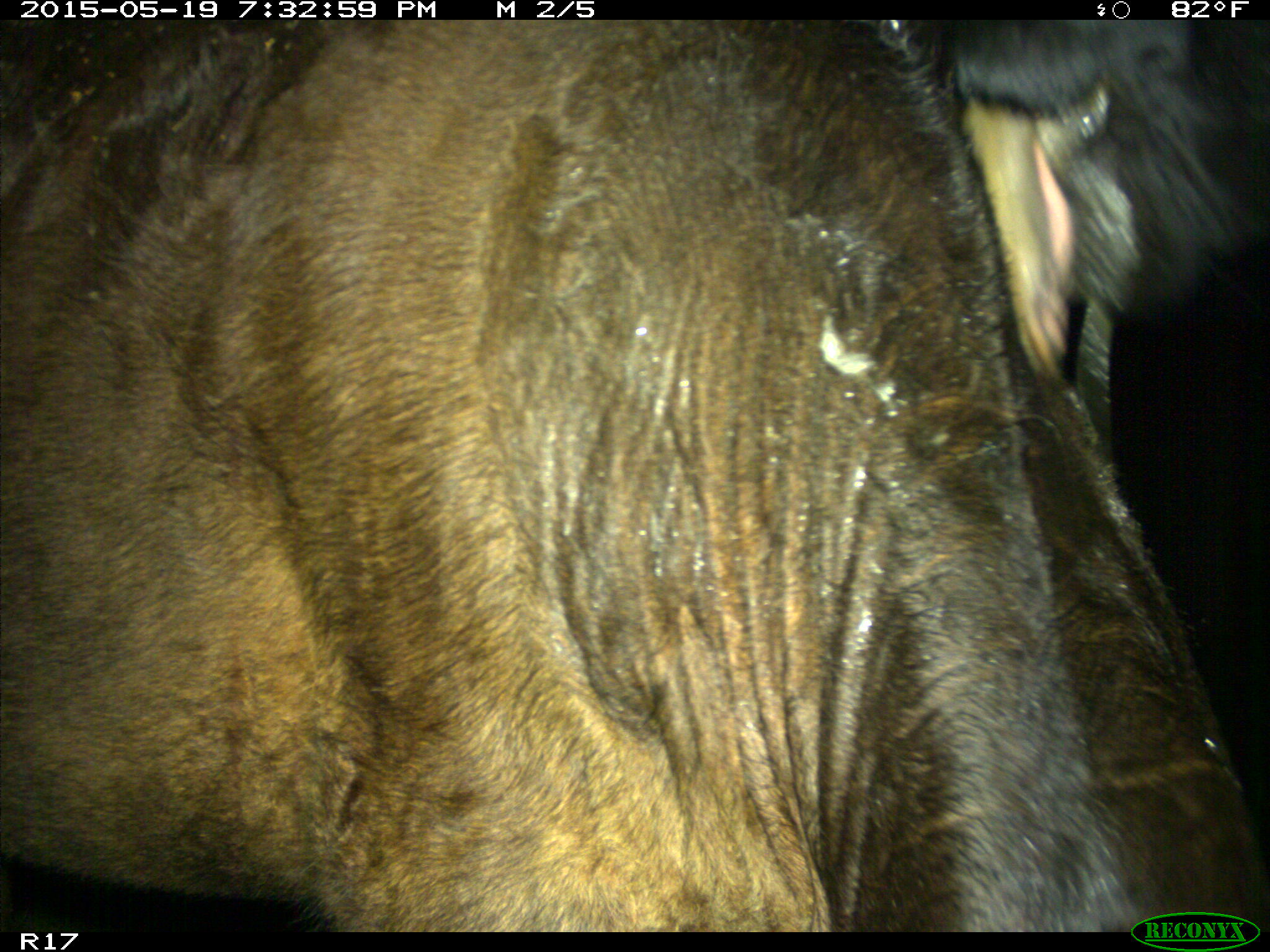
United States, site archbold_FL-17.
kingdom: Animalia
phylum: Chordata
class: Mammalia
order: Artiodactyla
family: Bovidae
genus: Bos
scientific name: Bos taurus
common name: domestic cow